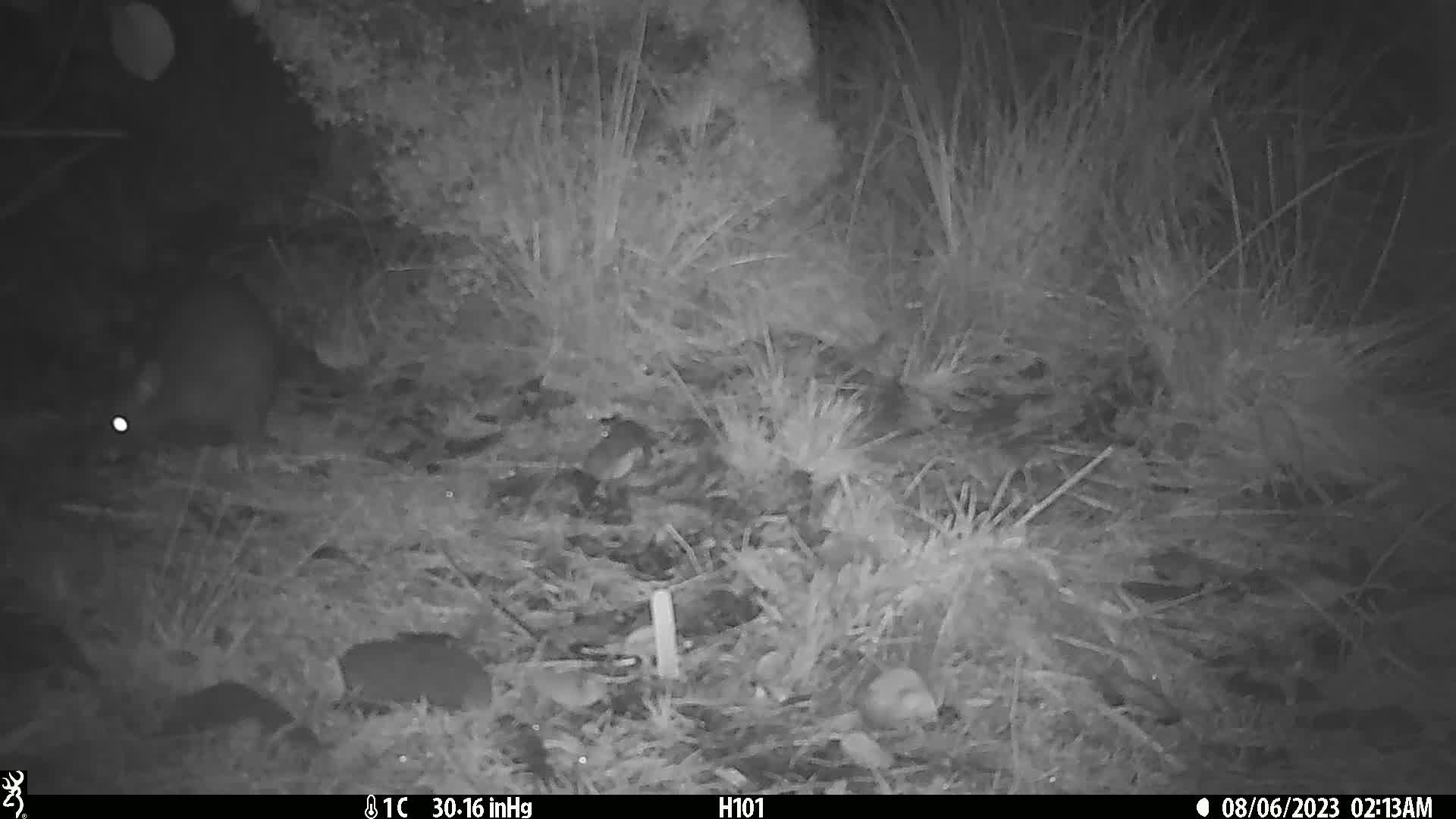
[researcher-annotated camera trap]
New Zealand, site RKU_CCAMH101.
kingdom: Animalia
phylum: Chordata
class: Mammalia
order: Diprotodontia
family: Phalangeridae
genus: Trichosurus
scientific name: Trichosurus vulpecula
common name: common brushtail possum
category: possum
Possum (common brushtail possum) (Trichosurus vulpecula).